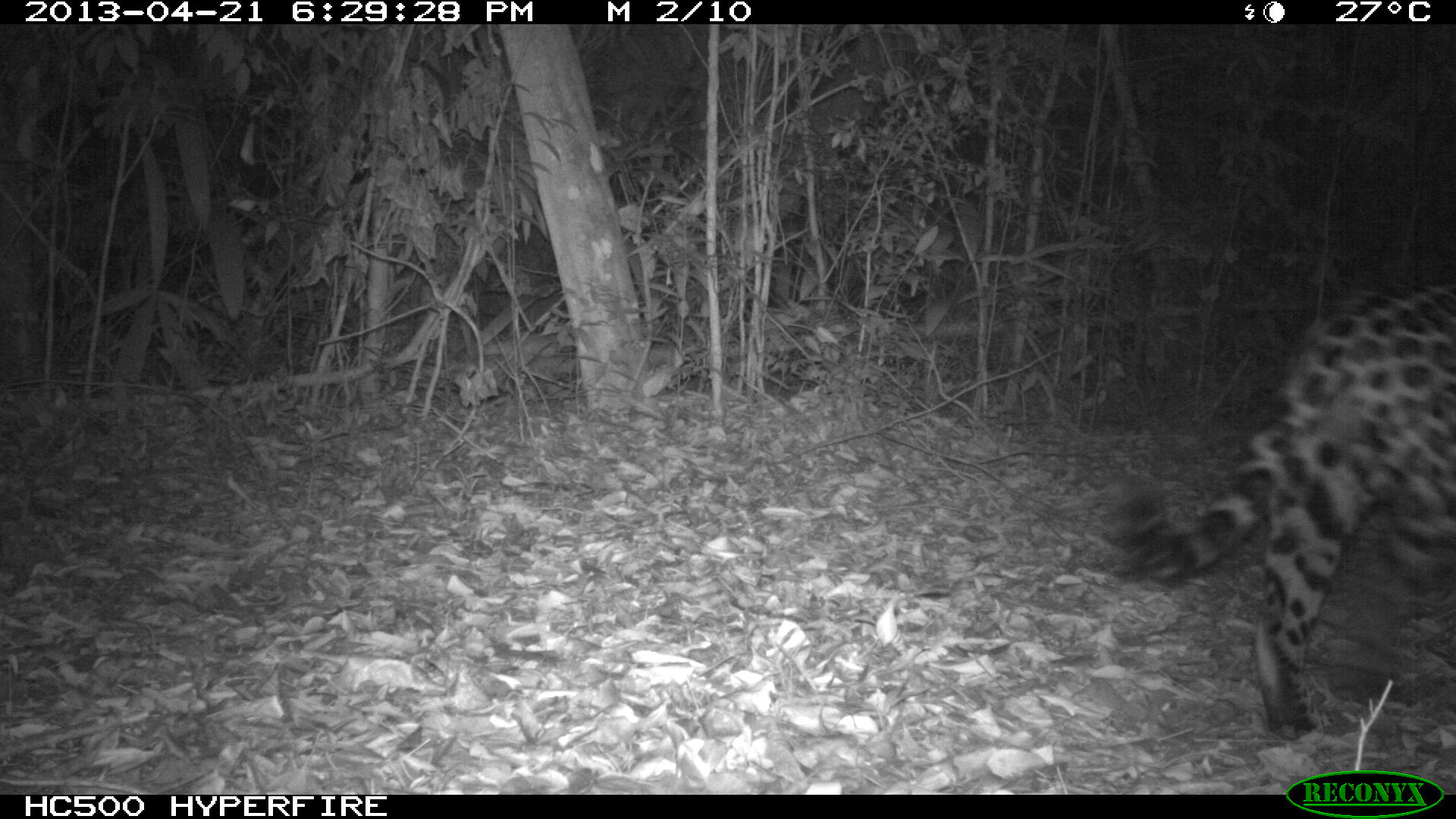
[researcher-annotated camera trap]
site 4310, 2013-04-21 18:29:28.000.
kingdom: Animalia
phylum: Chordata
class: Mammalia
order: Carnivora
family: Felidae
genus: Panthera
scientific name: Panthera onca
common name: jaguar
Panthera onca (jaguar), count 1, sex male.